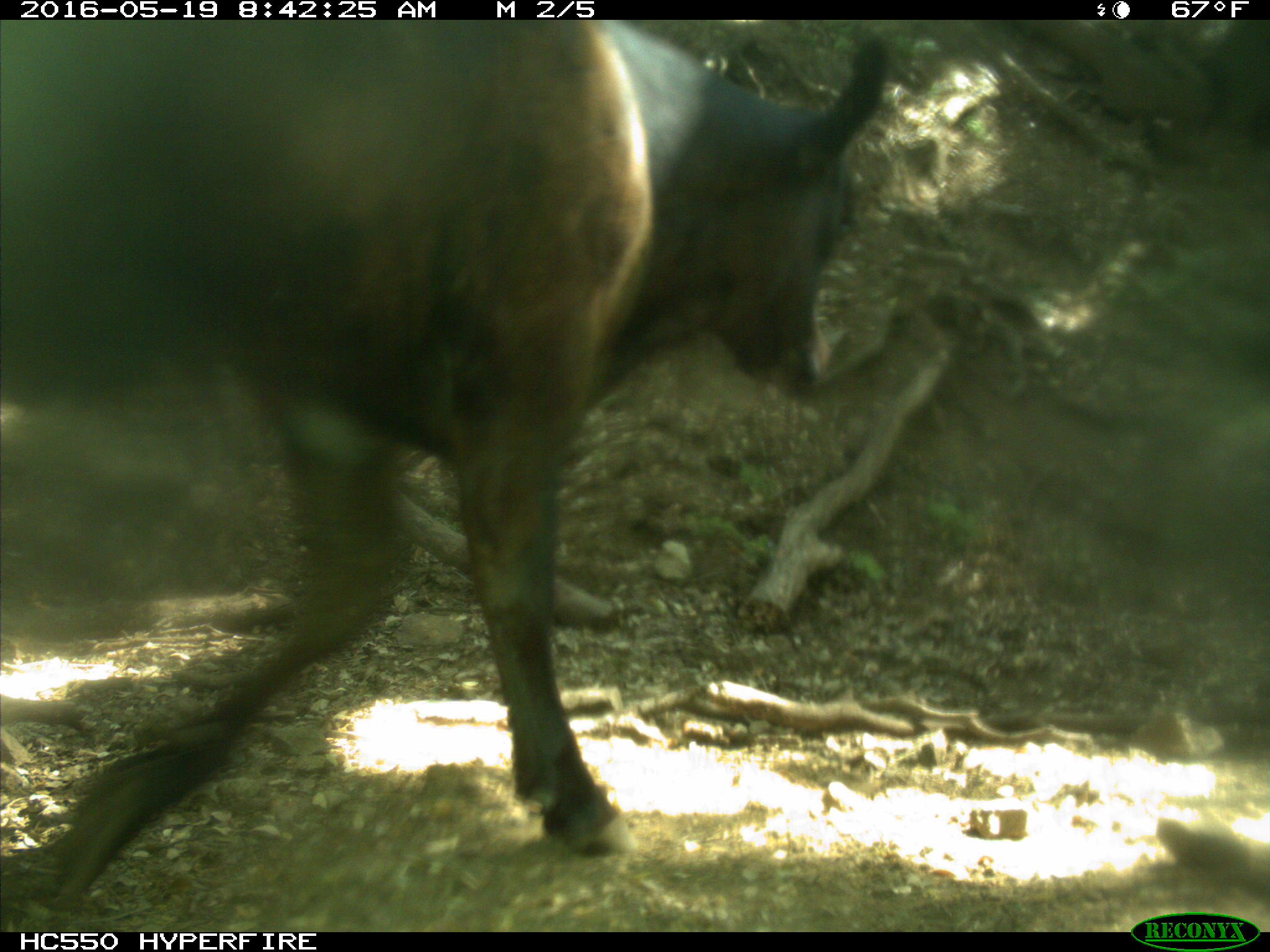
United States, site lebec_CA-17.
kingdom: Animalia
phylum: Chordata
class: Mammalia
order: Artiodactyla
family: Bovidae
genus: Bos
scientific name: Bos taurus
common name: domestic cow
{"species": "Bos taurus (domestic cow)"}